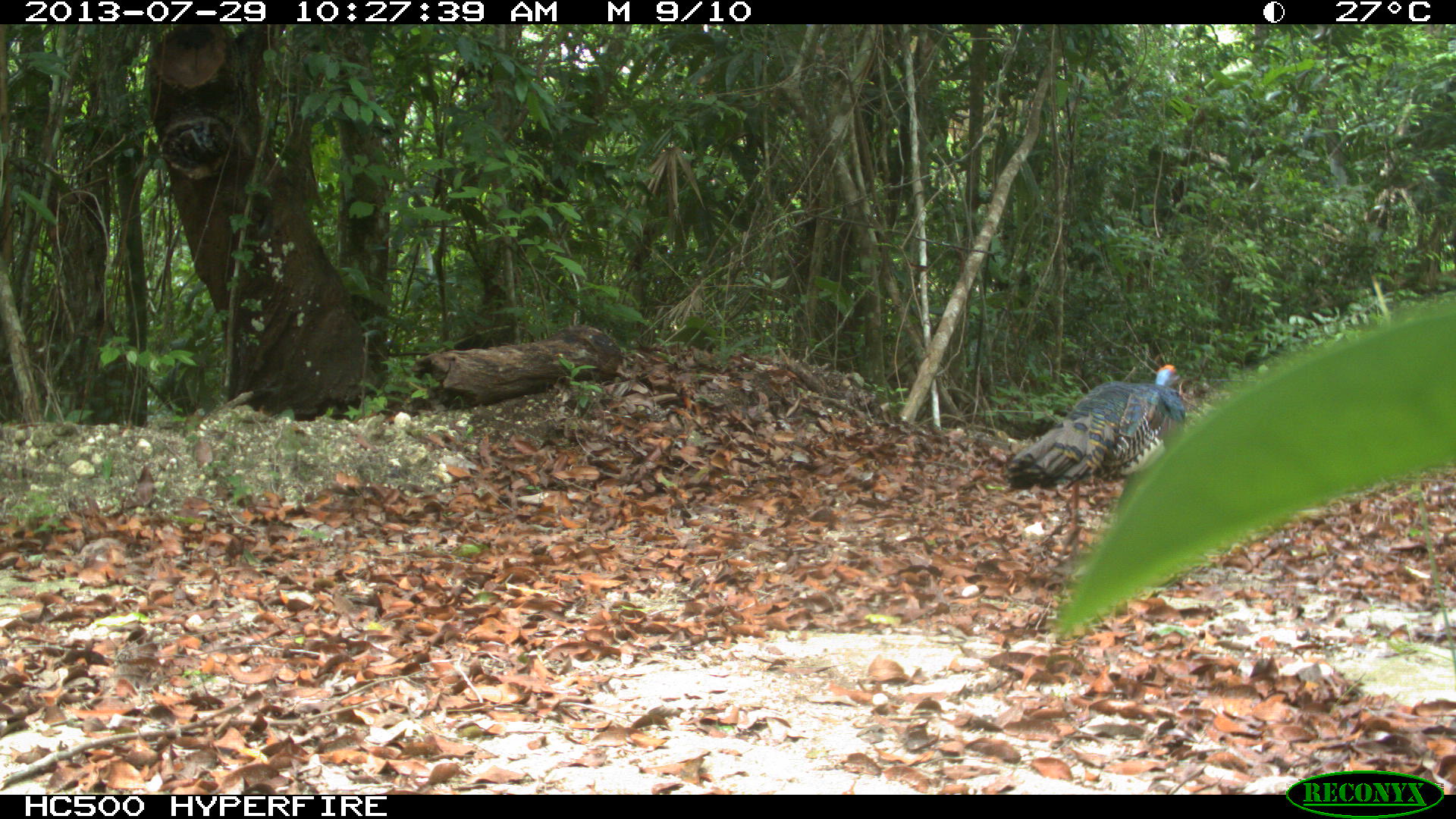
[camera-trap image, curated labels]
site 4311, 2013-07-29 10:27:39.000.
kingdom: Animalia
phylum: Chordata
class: Aves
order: Galliformes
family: Phasianidae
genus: Meleagris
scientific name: Meleagris ocellata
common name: ocellated turkey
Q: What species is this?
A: Meleagris ocellata (ocellated turkey).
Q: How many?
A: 2.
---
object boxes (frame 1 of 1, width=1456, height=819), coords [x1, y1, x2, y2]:
meleagris ocellata: [1001, 363, 1186, 560]